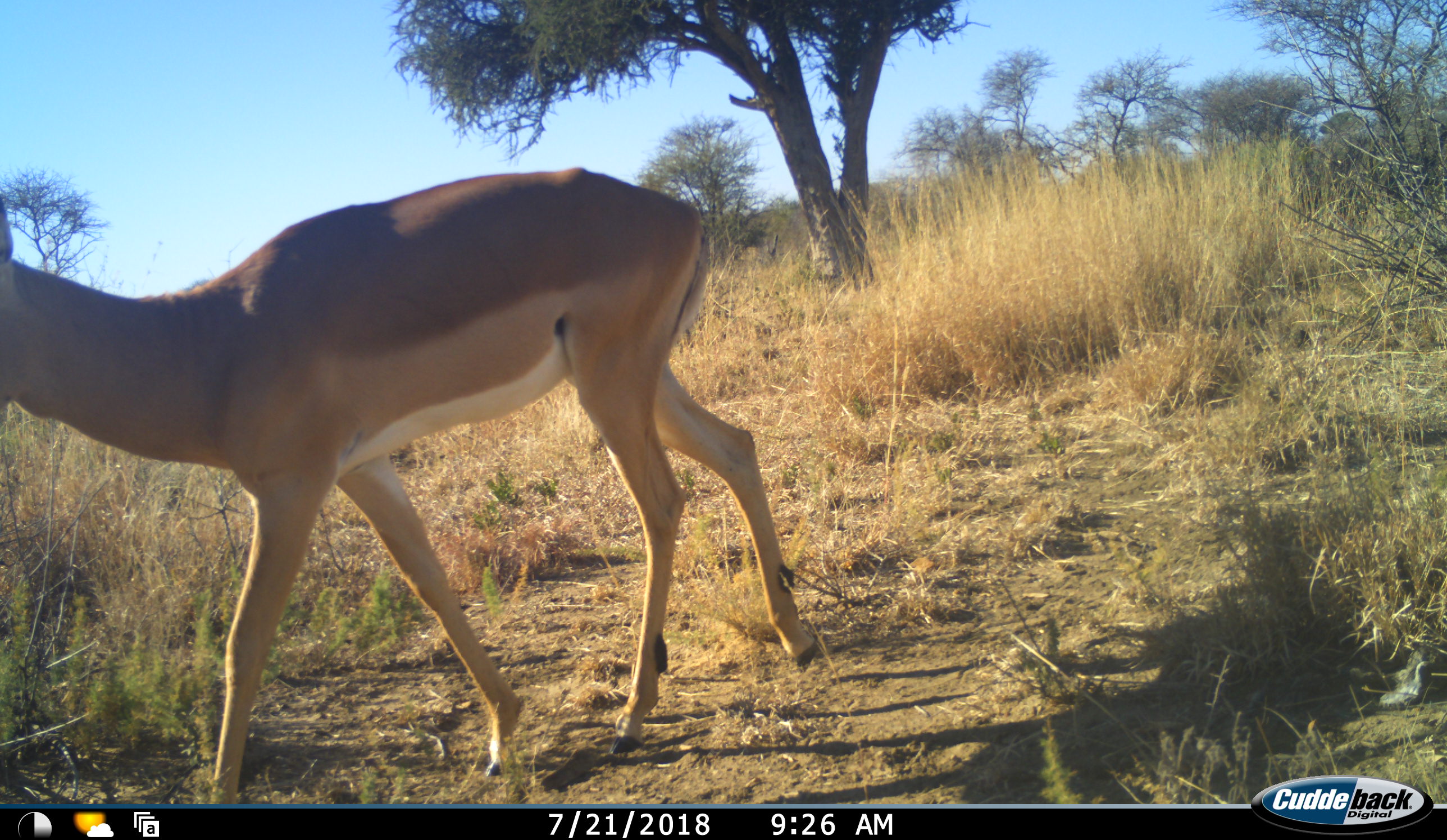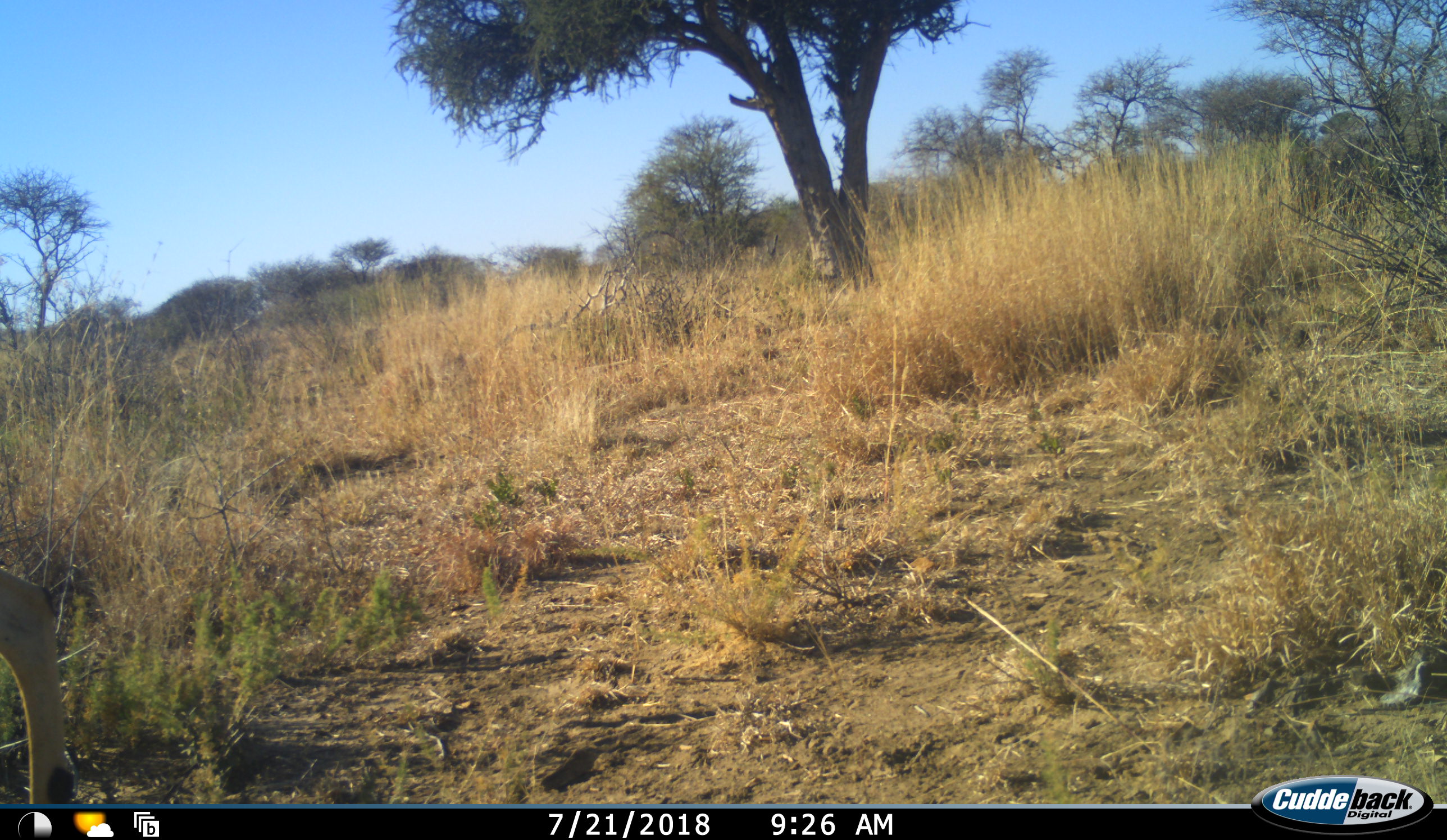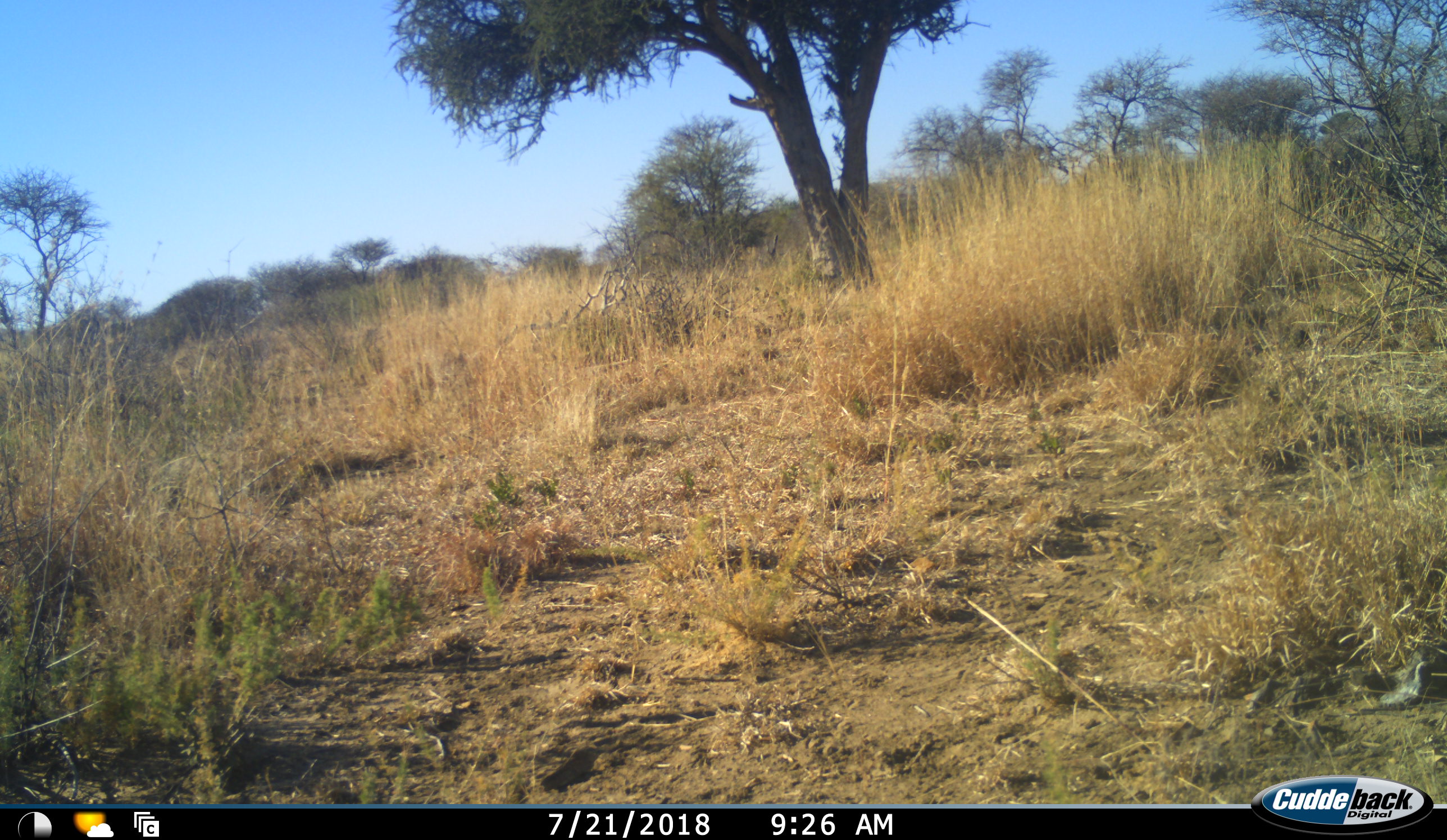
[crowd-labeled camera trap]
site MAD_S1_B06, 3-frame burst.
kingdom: Animalia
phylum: Chordata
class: Mammalia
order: Artiodactyla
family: Bovidae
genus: Aepyceros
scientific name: Aepyceros melampus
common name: impala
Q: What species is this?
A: Impala (Aepyceros melampus).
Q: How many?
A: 1.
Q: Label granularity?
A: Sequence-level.